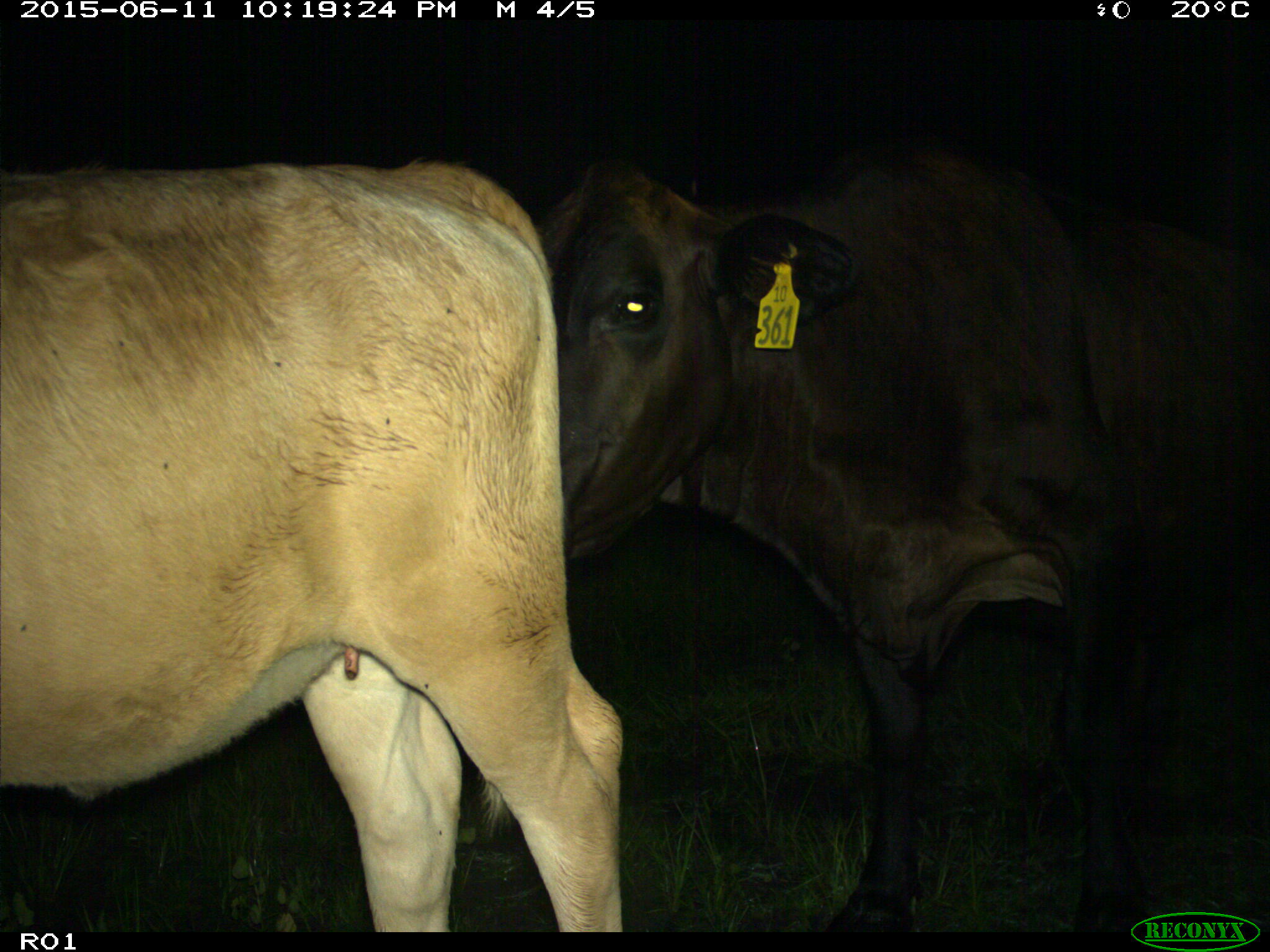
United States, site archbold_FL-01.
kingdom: Animalia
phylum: Chordata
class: Mammalia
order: Artiodactyla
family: Bovidae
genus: Bos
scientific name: Bos taurus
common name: domestic cow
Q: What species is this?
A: Bos taurus (domestic cow).